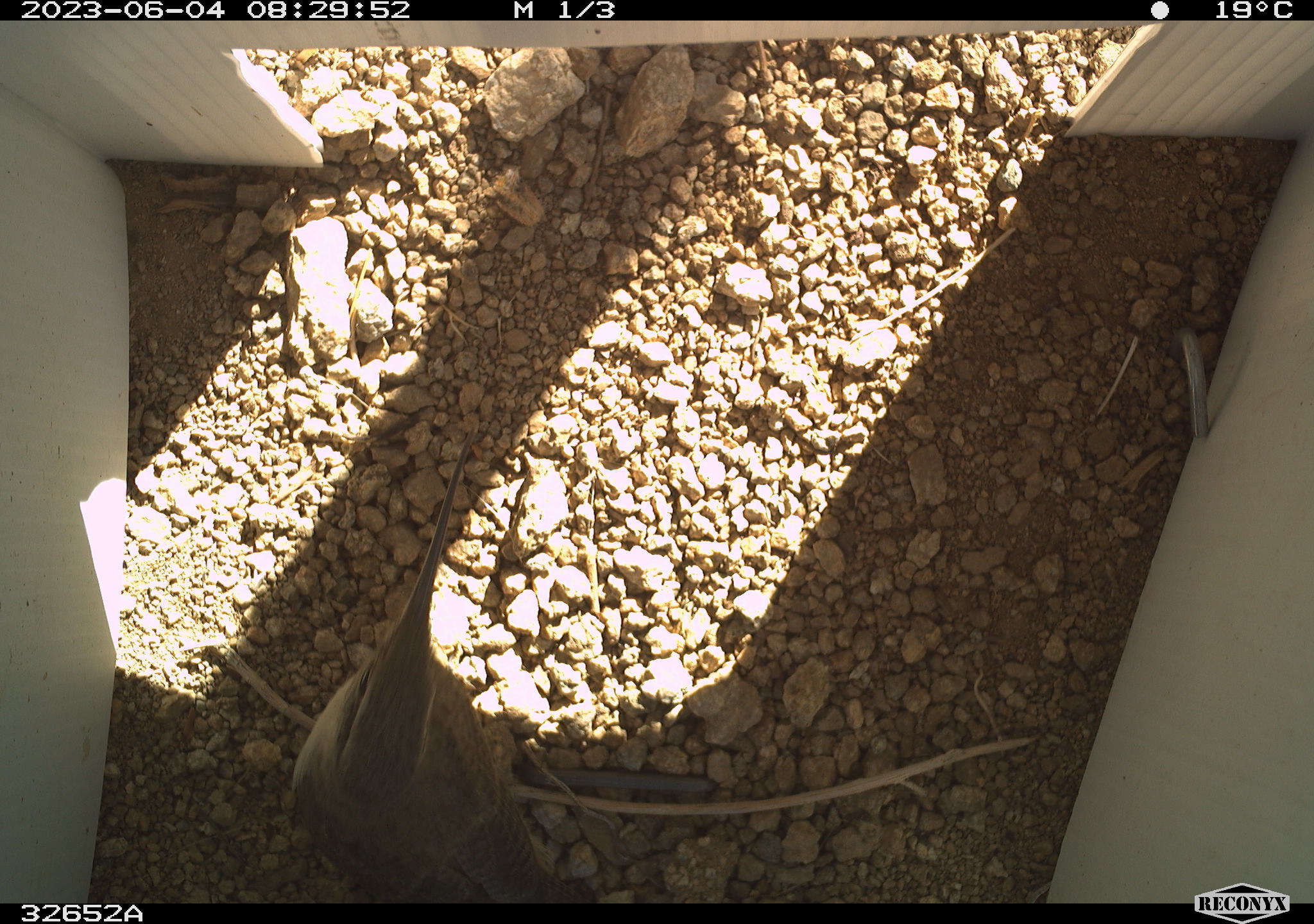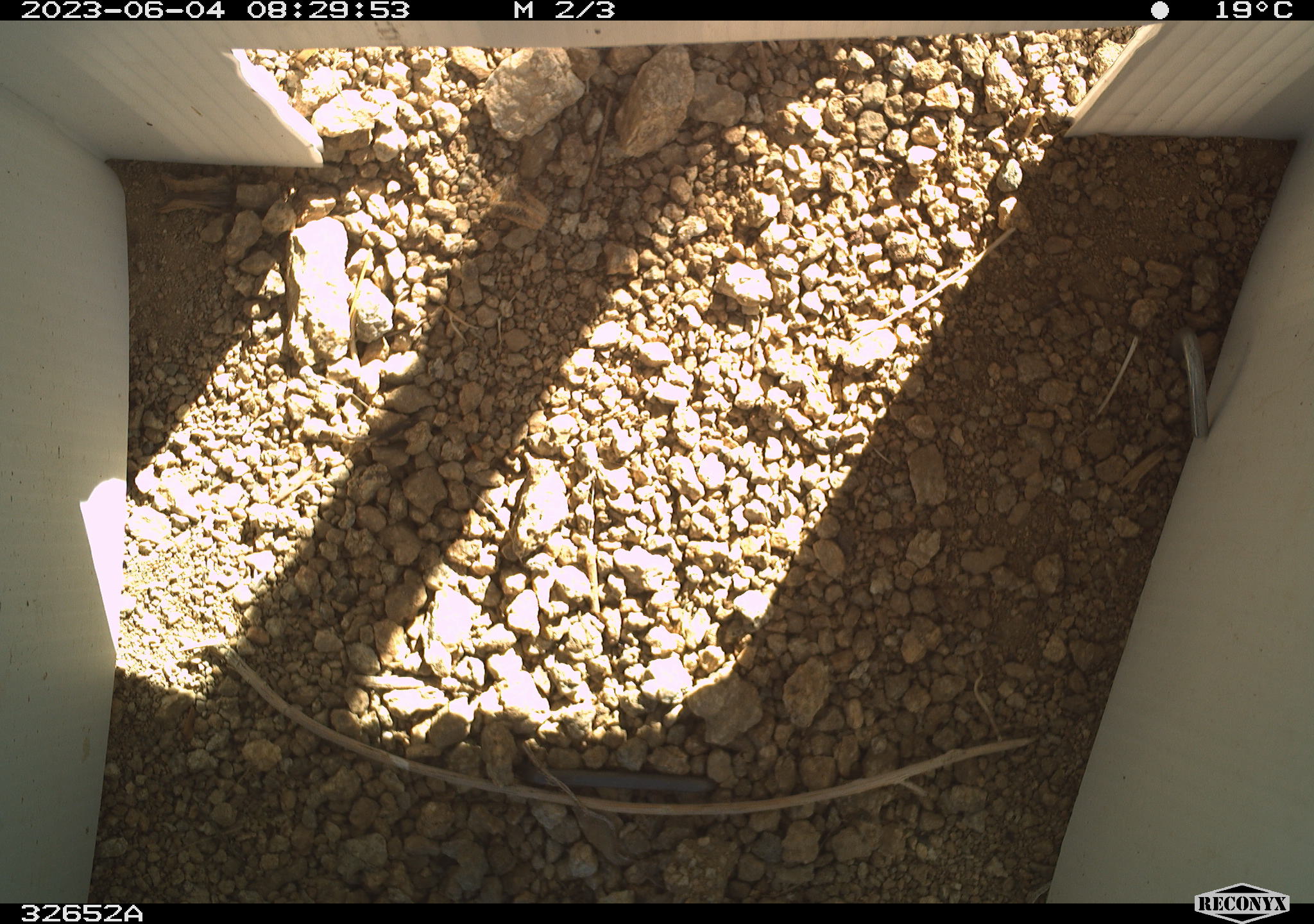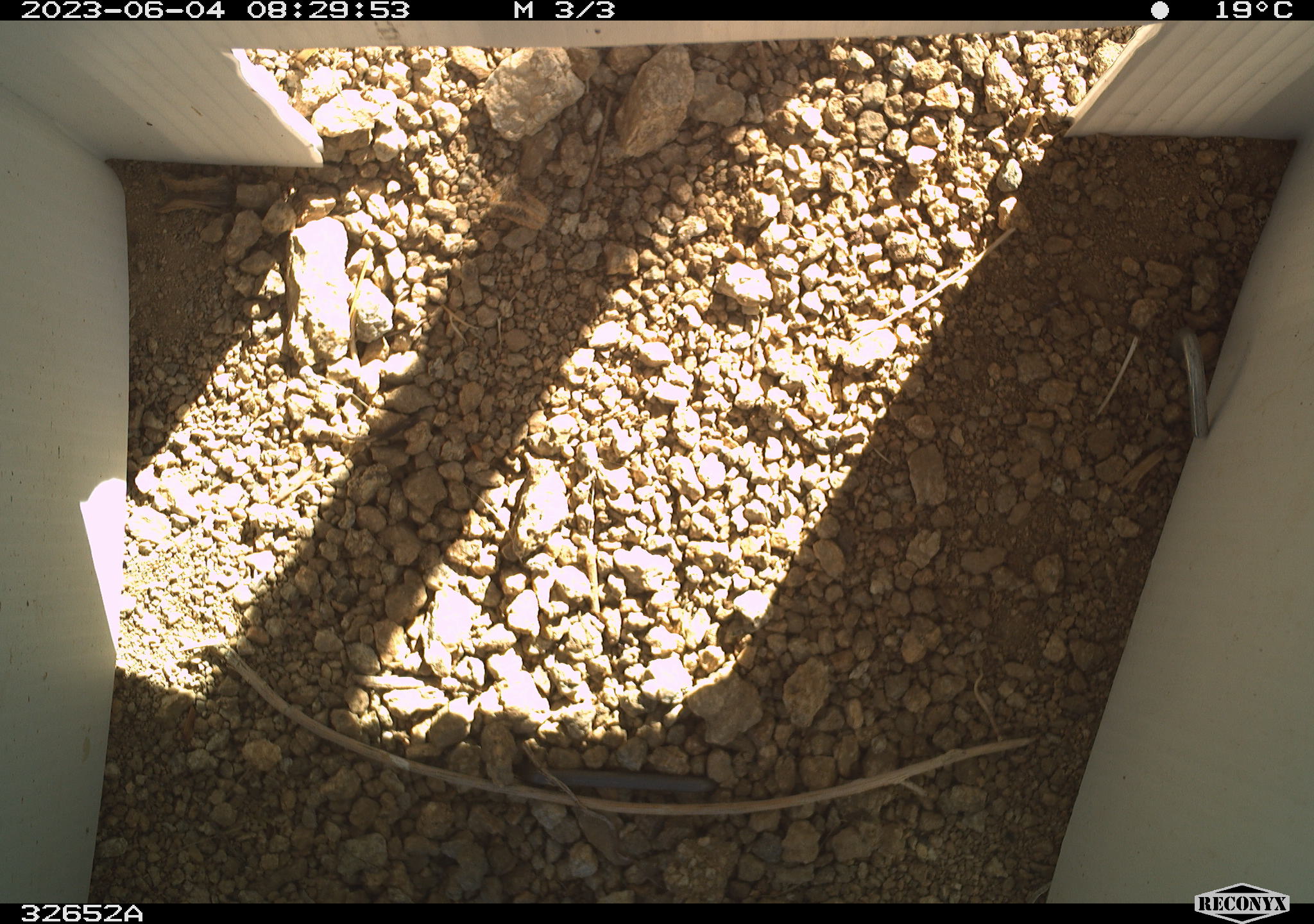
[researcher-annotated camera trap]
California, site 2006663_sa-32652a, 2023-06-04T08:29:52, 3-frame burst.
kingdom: Animalia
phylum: Chordata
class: Aves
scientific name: Aves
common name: bird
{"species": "bird (Aves)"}